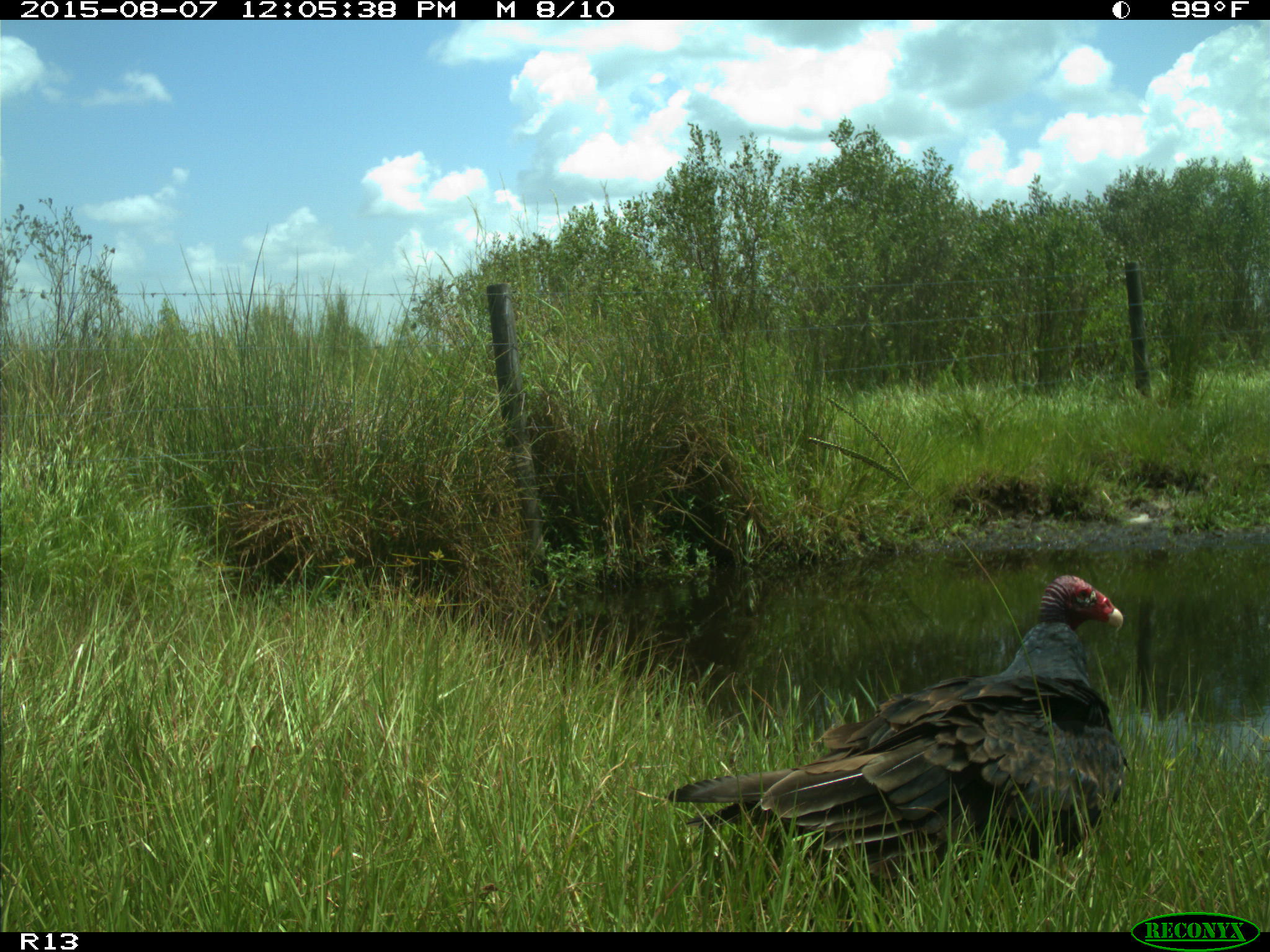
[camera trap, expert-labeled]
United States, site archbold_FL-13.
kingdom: Animalia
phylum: Chordata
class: Aves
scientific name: Aves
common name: birds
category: unidentified bird